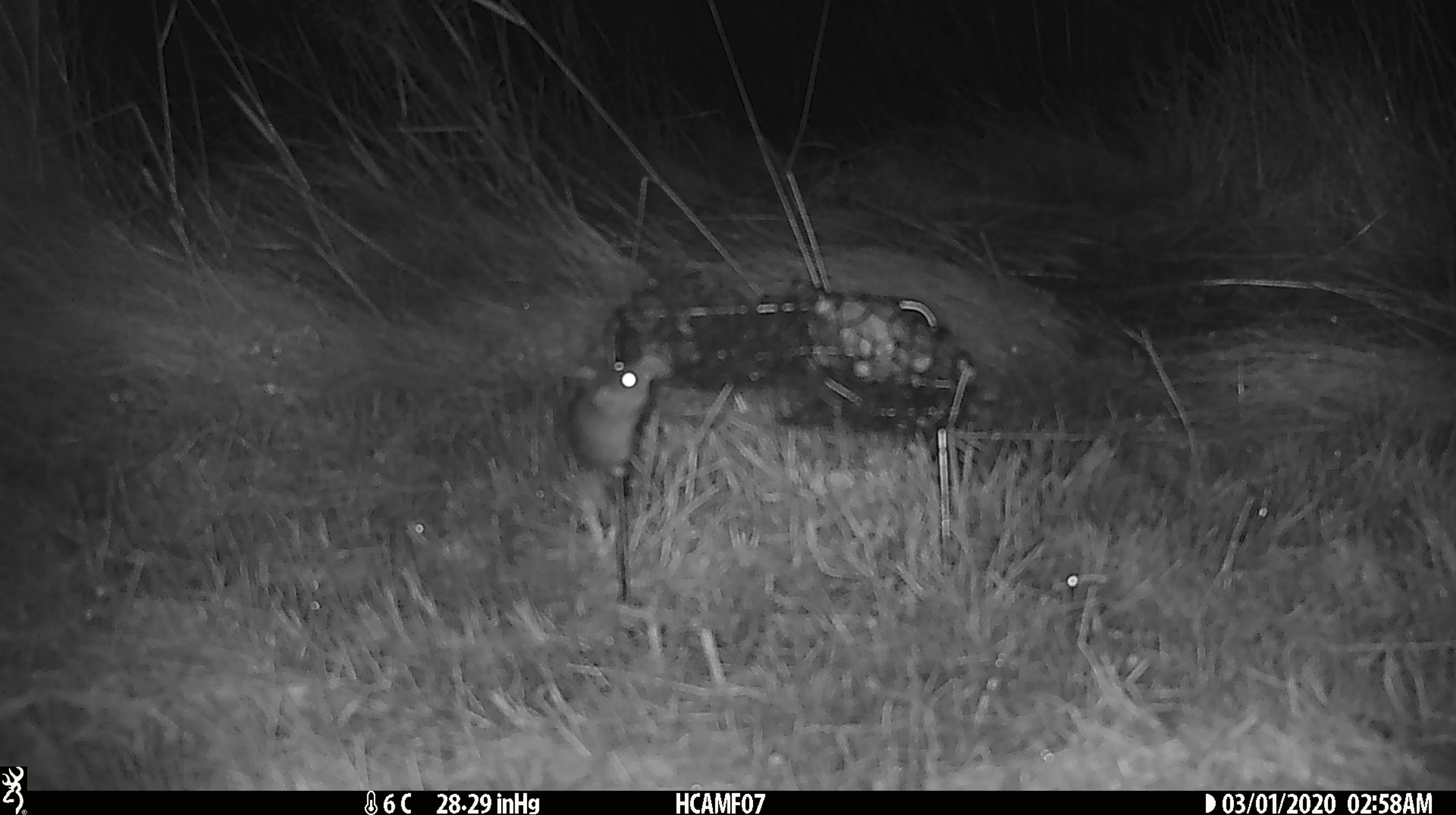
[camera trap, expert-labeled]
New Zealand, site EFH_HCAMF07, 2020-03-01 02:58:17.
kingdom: Animalia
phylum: Chordata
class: Mammalia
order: Rodentia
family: Muridae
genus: Mus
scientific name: Mus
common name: mouse